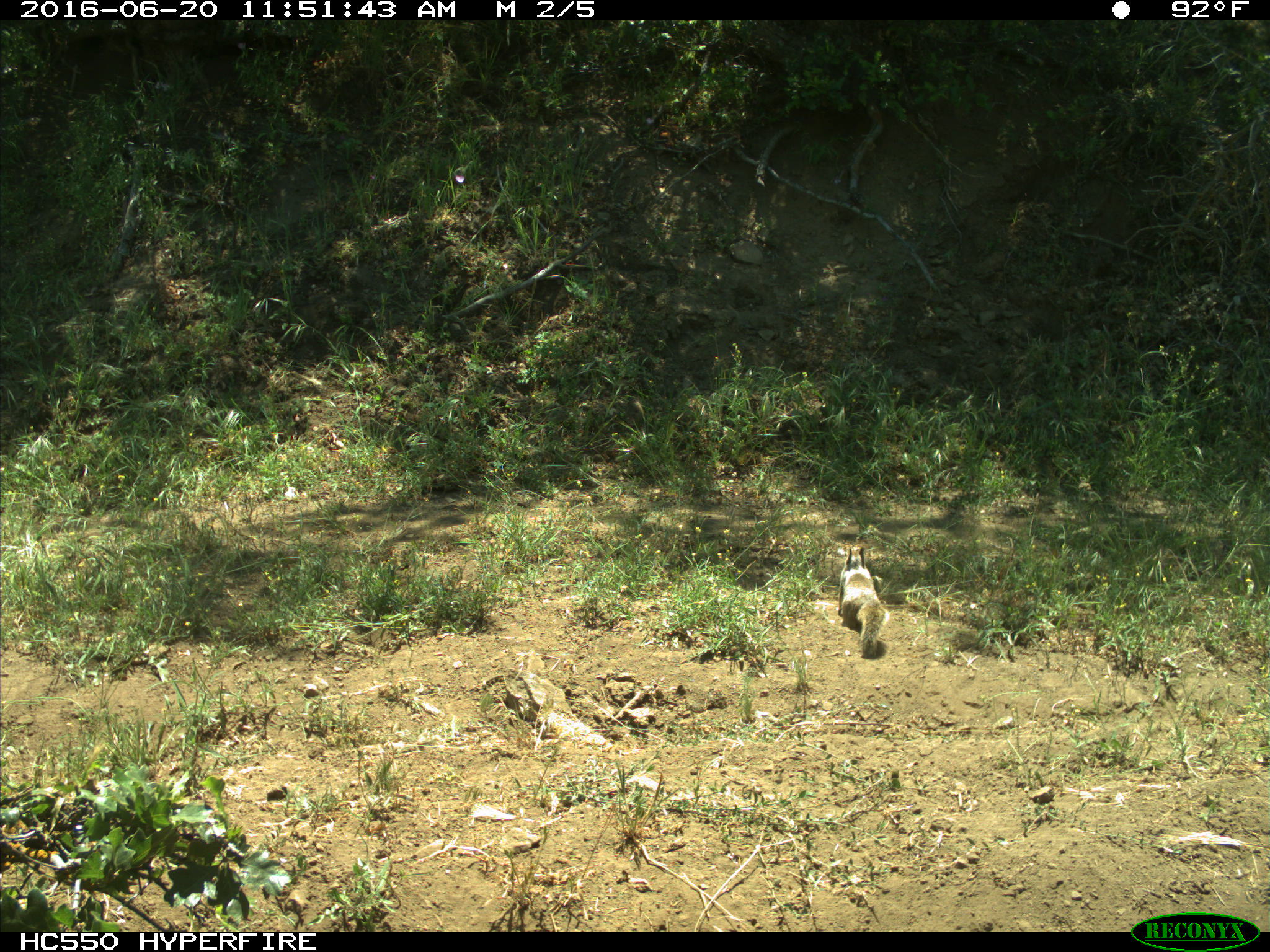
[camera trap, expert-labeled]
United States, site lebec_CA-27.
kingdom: Animalia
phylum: Chordata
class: Mammalia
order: Rodentia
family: Sciuridae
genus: Otospermophilus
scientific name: Otospermophilus beecheyi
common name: california ground squirrel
Otospermophilus beecheyi (california ground squirrel).